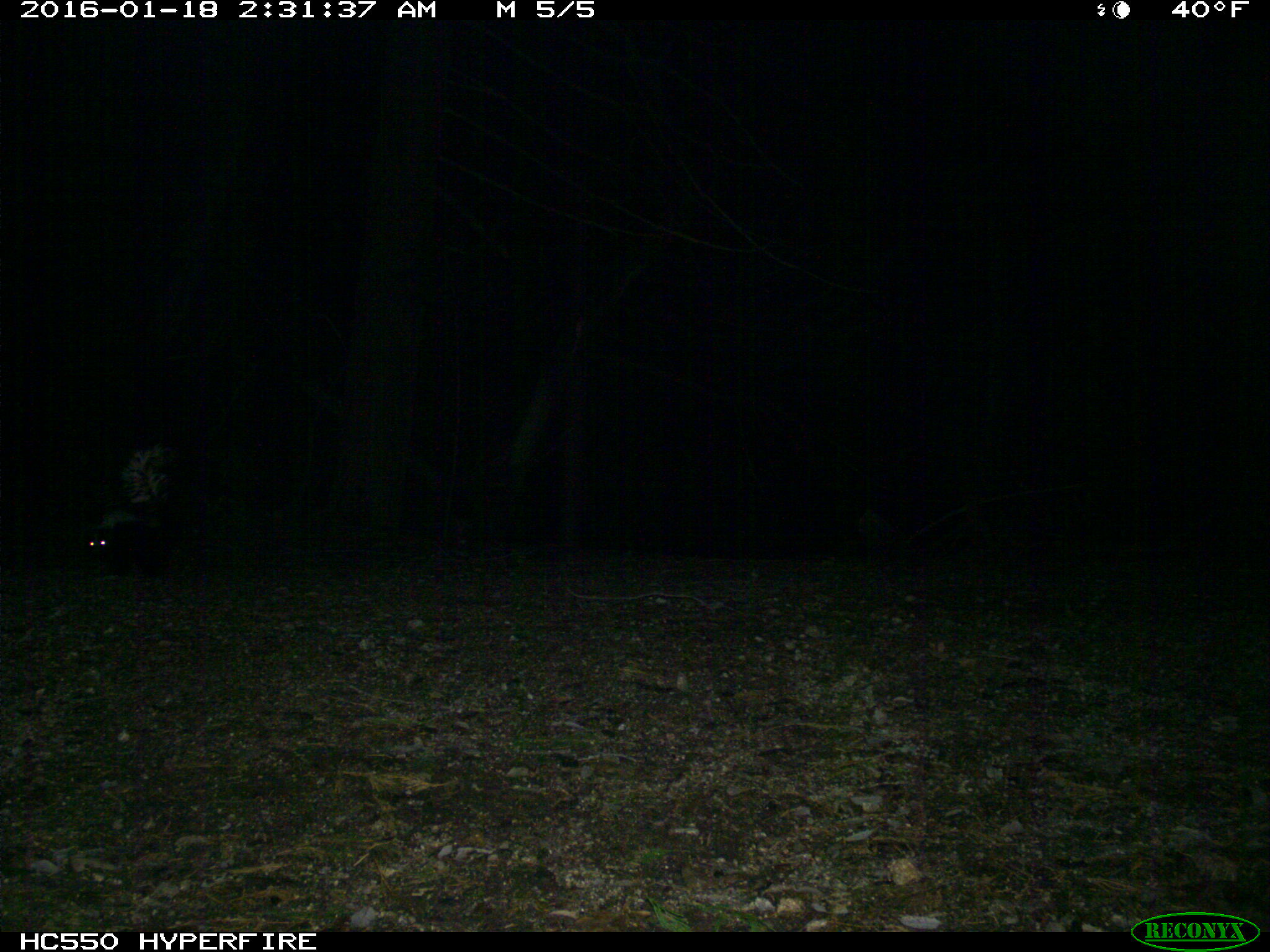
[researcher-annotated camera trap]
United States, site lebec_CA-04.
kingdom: Animalia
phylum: Chordata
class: Mammalia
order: Carnivora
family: Mephitidae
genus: Mephitis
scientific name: Mephitis mephitis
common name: striped skunk